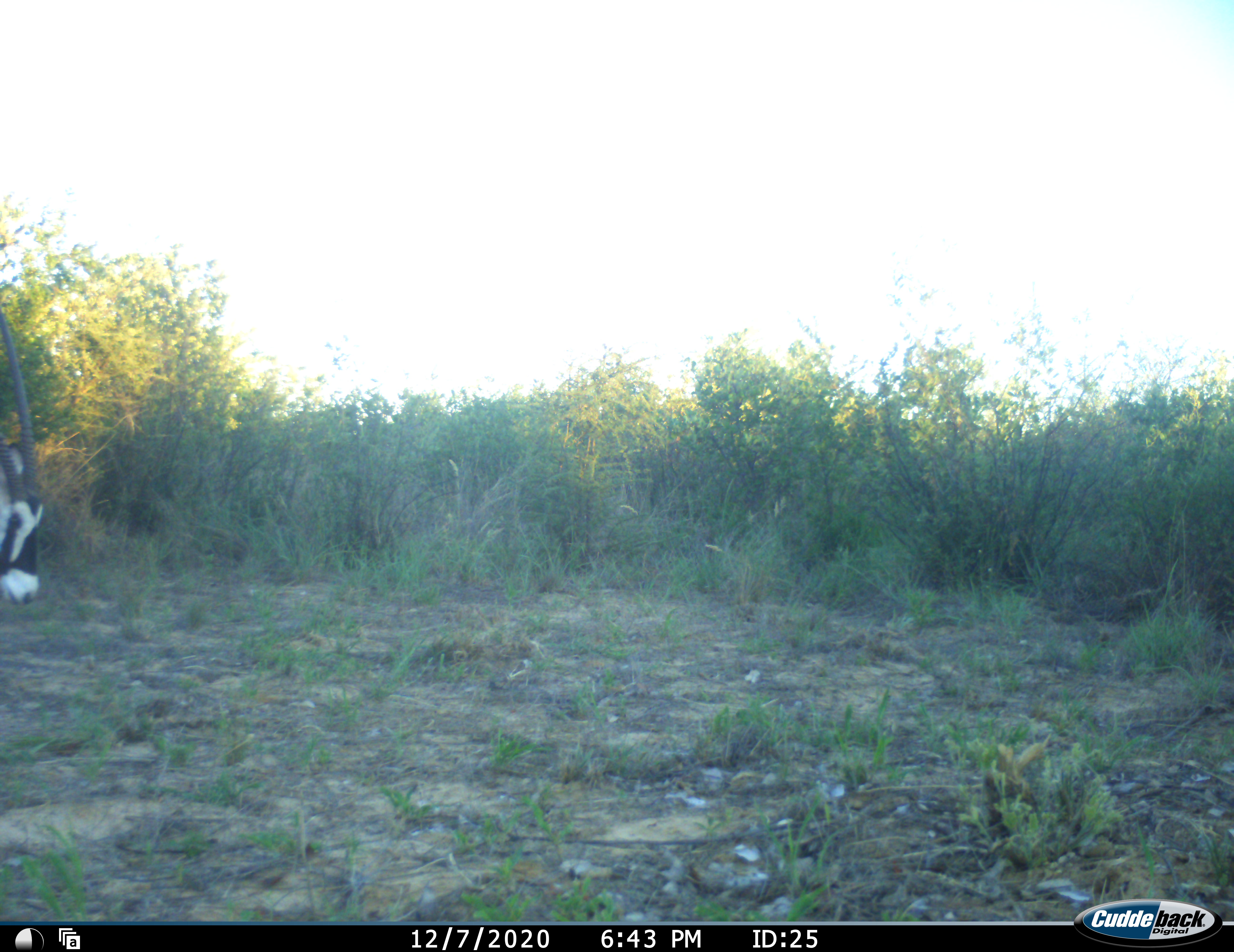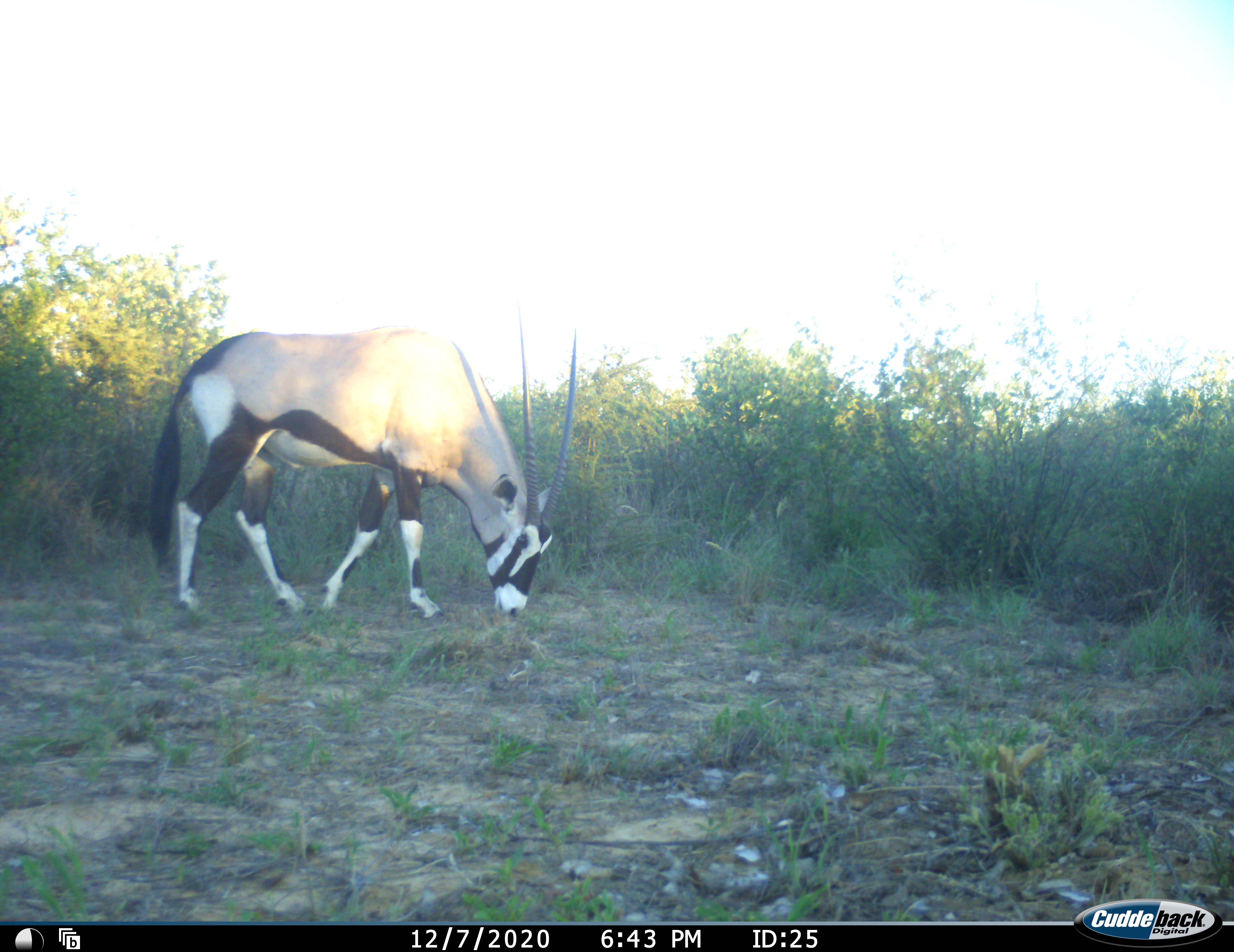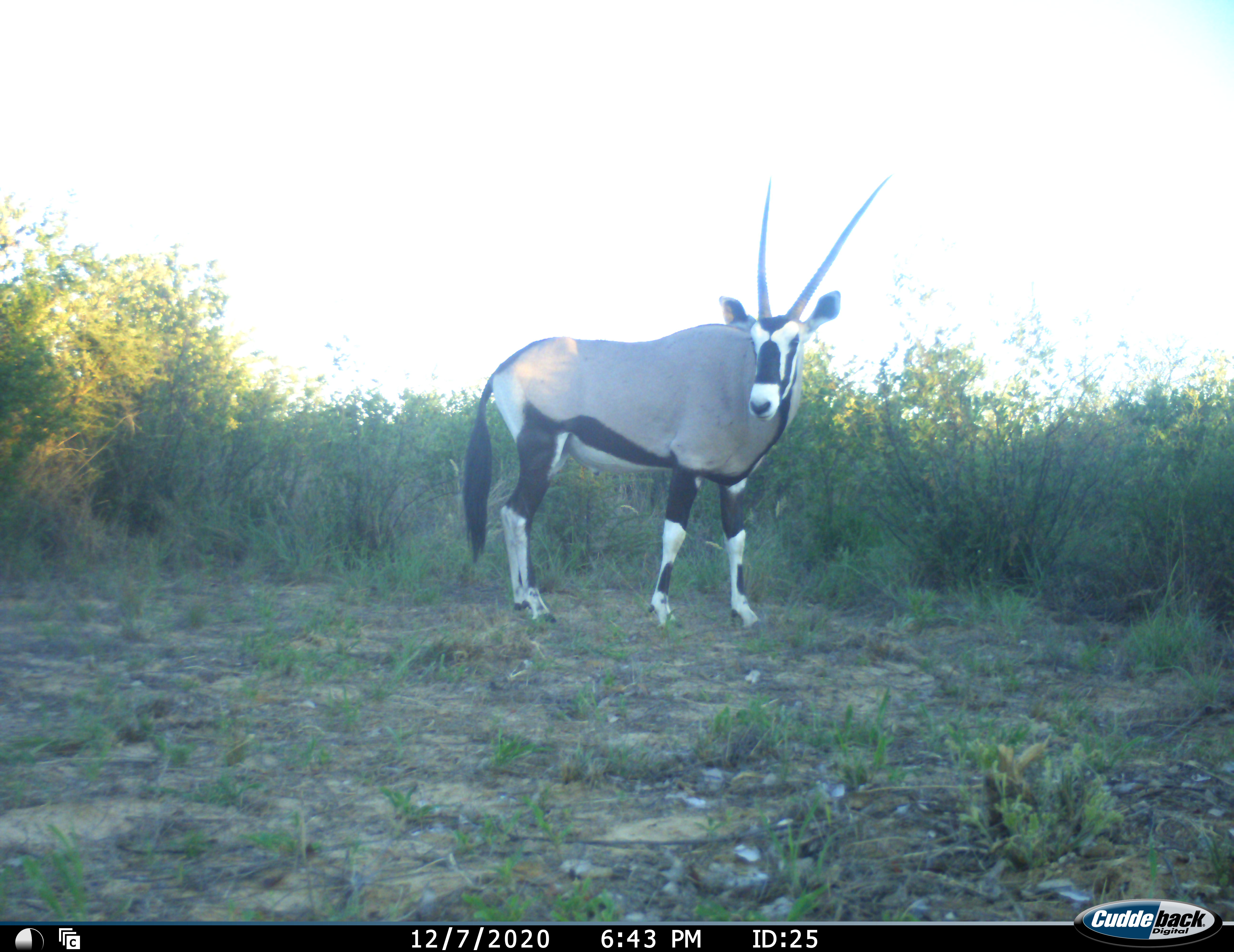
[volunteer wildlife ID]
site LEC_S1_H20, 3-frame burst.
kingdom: Animalia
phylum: Chordata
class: Mammalia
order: Artiodactyla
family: Bovidae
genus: Oryx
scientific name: Oryx gazella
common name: gemsbok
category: oryx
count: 1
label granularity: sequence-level